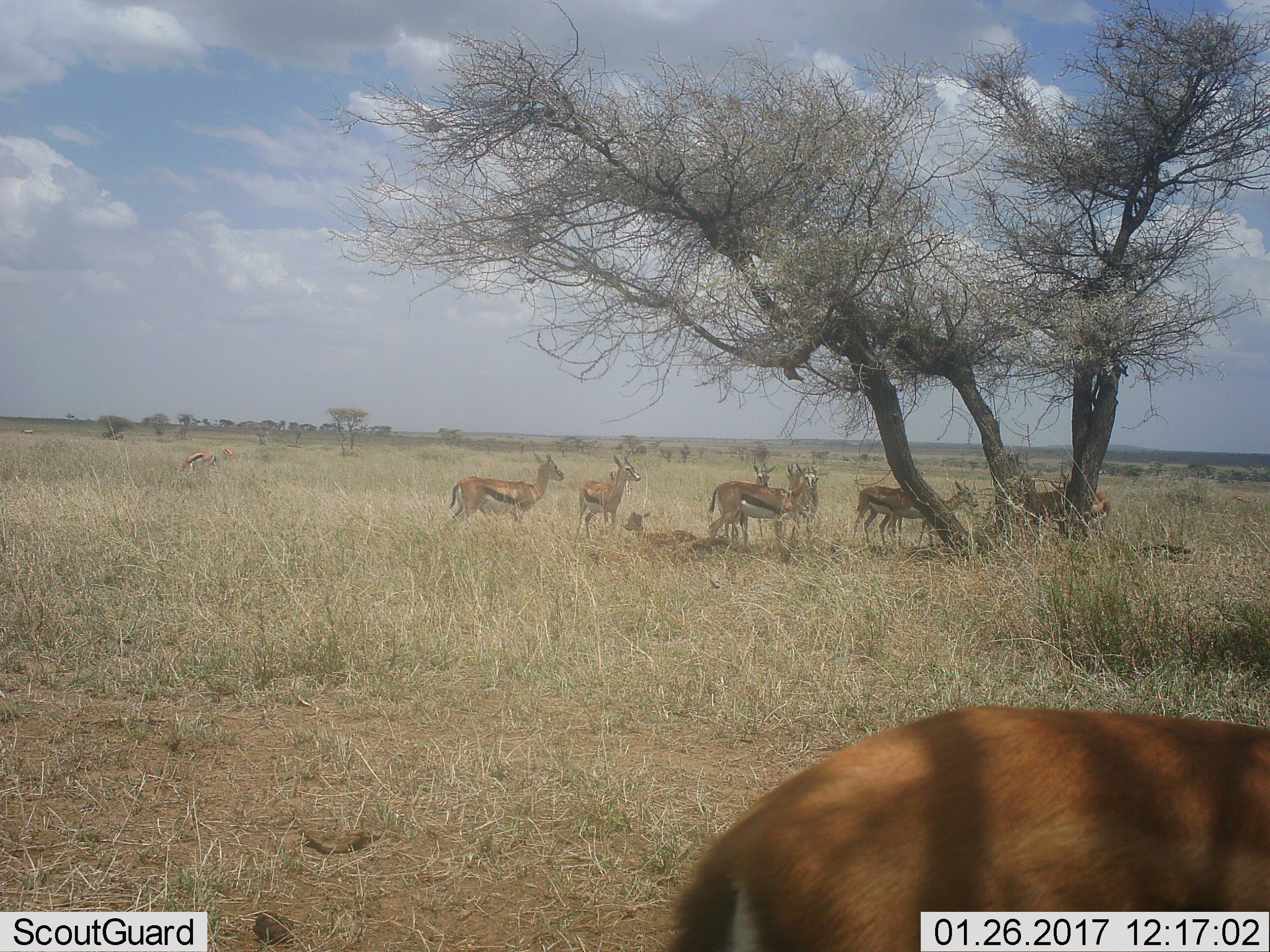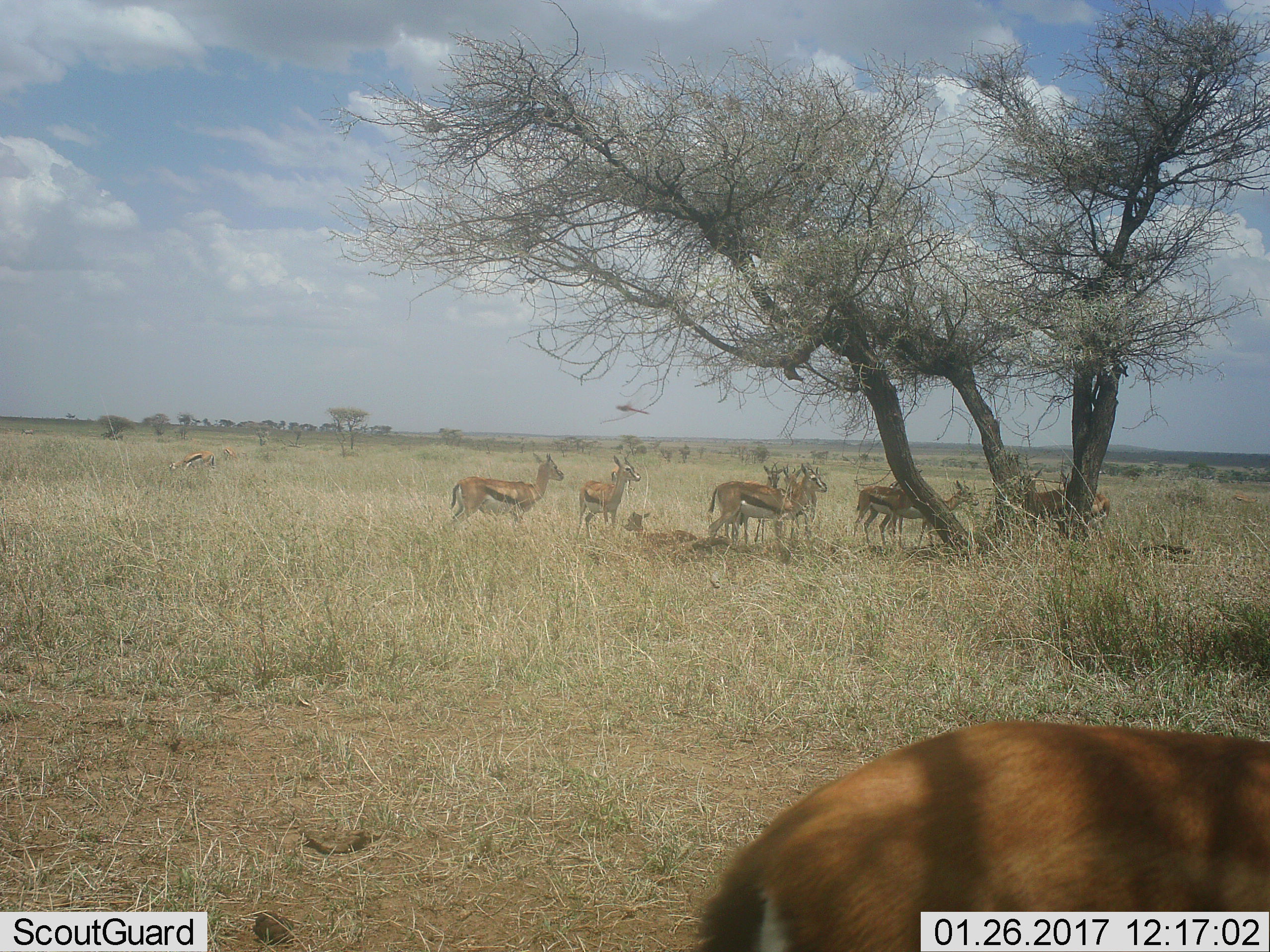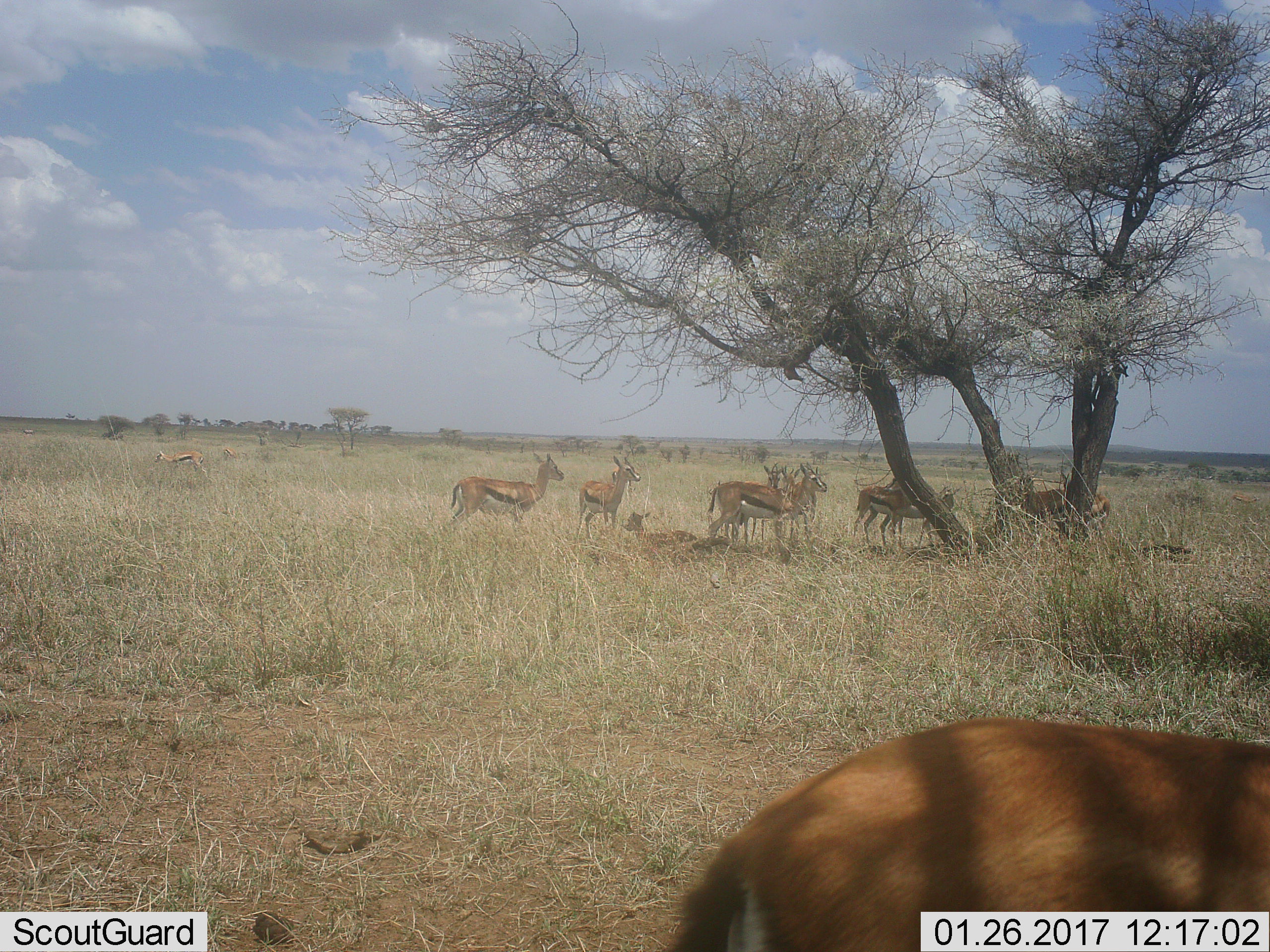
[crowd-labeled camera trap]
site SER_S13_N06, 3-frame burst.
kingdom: Animalia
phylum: Chordata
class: Mammalia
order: Artiodactyla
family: Bovidae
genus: Eudorcas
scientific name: Eudorcas thomsonii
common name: thomson's gazelle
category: gazellethomsons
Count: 11-50.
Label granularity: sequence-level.